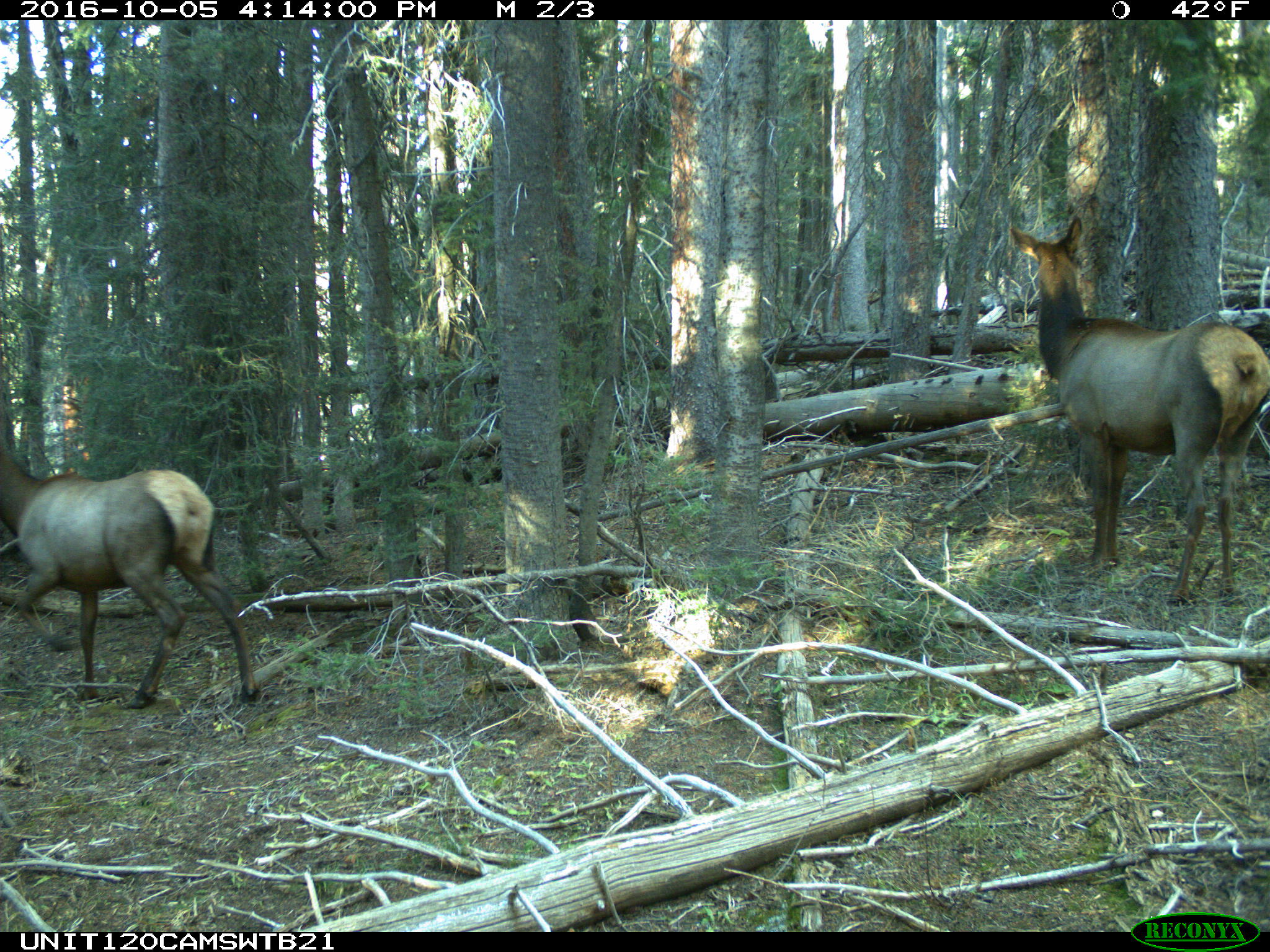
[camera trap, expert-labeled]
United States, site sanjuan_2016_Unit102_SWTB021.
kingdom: Animalia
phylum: Chordata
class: Mammalia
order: Artiodactyla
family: Cervidae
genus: Cervus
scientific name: Cervus elaphus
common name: red deer